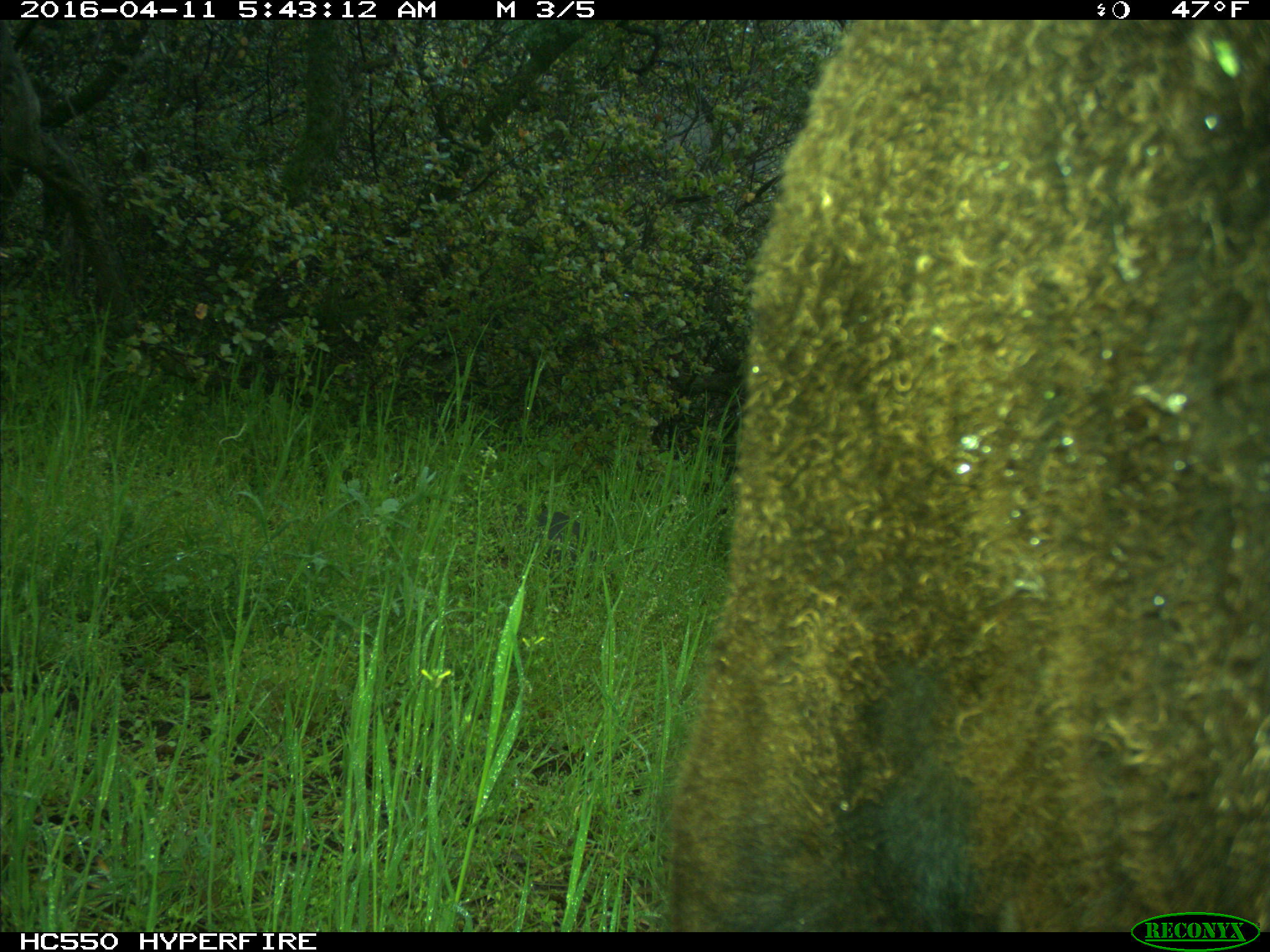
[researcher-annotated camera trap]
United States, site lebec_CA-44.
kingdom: Animalia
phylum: Chordata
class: Mammalia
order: Artiodactyla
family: Bovidae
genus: Bos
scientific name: Bos taurus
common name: domestic cow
Bos taurus (domestic cow).